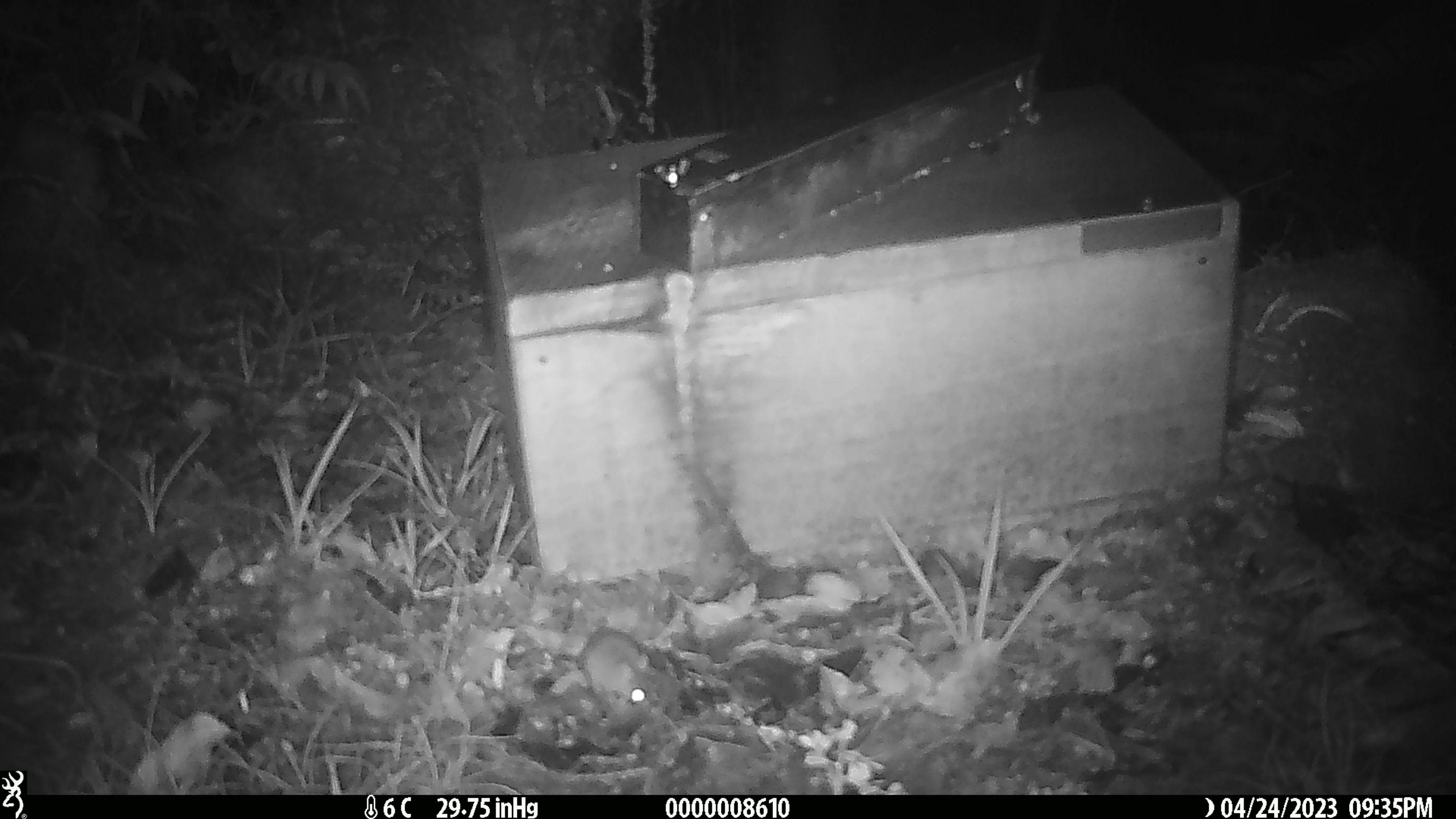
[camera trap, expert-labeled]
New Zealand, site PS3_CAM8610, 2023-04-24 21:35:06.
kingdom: Animalia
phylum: Chordata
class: Mammalia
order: Rodentia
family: Muridae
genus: Mus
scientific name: Mus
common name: mouse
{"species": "mouse (Mus)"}